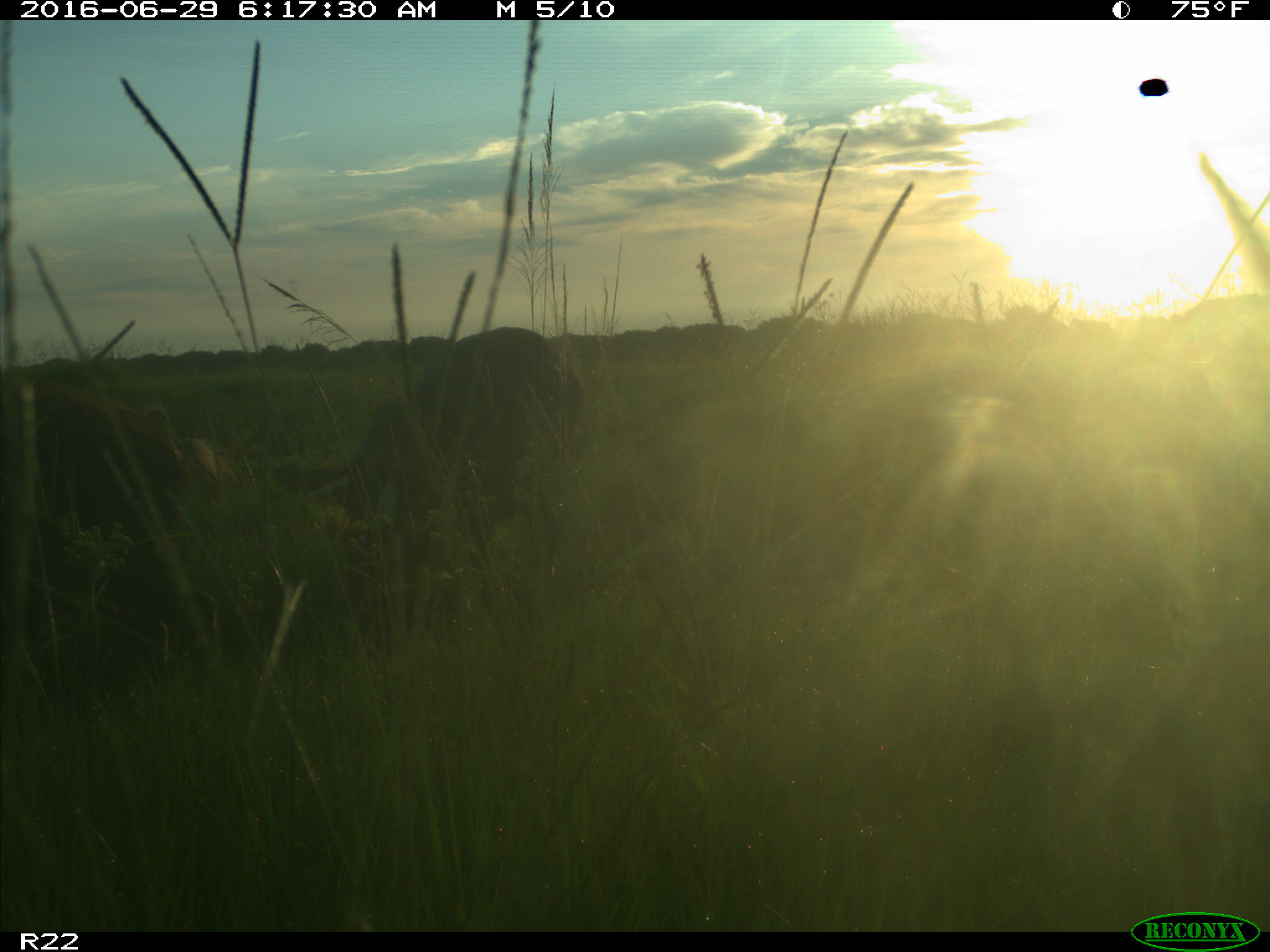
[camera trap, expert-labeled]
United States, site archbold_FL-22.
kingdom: Animalia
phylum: Chordata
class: Mammalia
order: Artiodactyla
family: Suidae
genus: Sus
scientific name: Sus scrofa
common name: wild boar